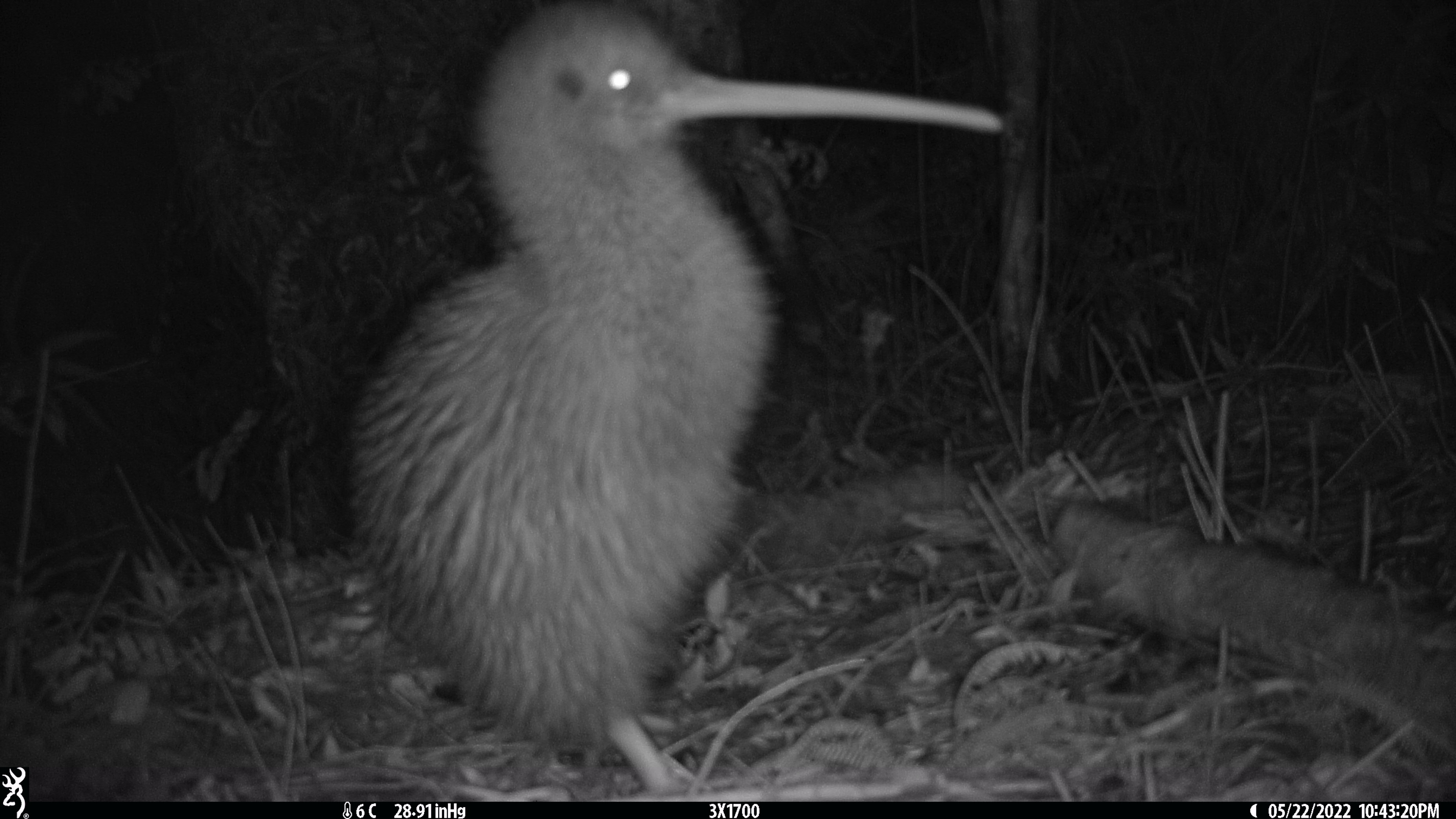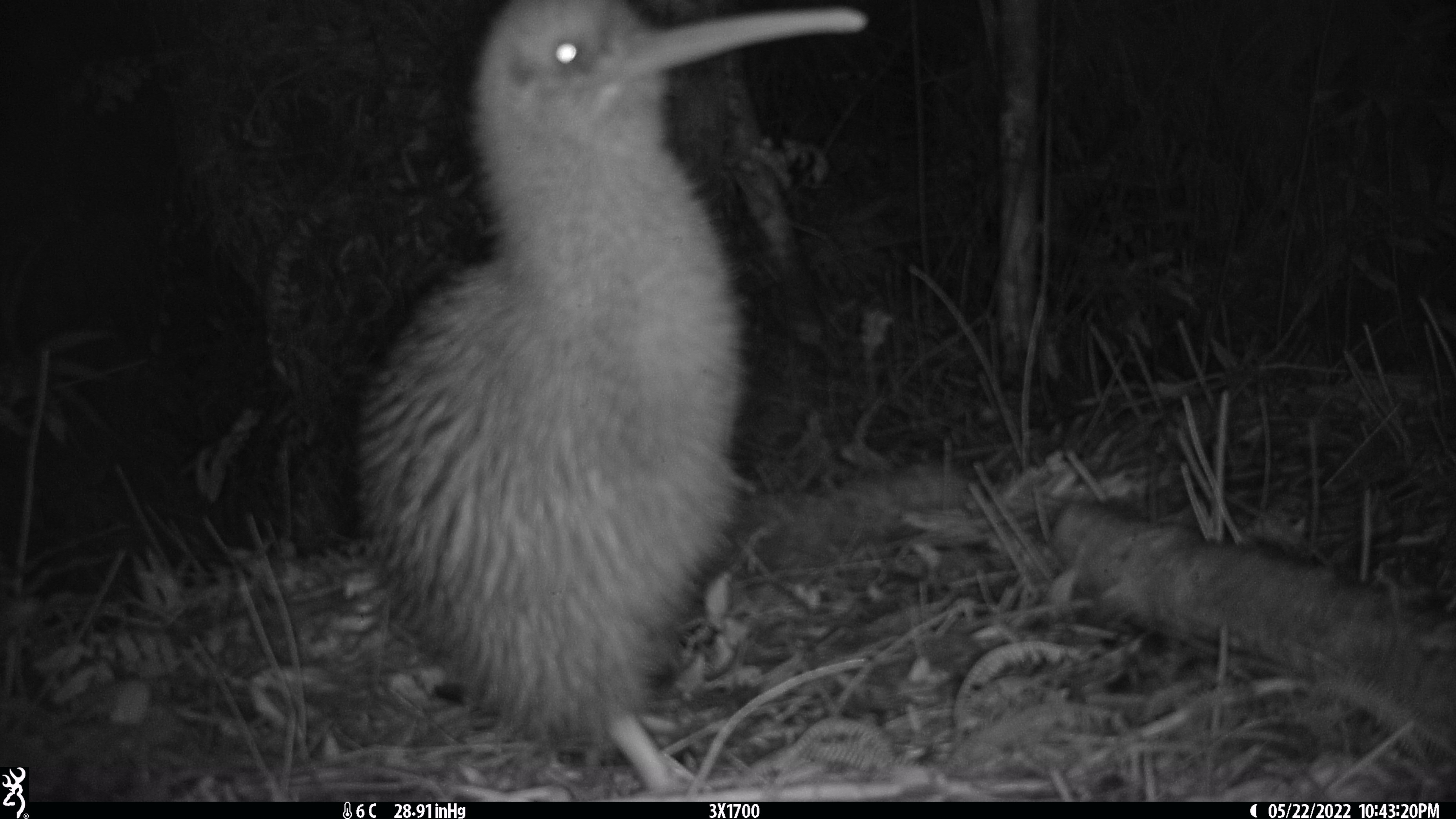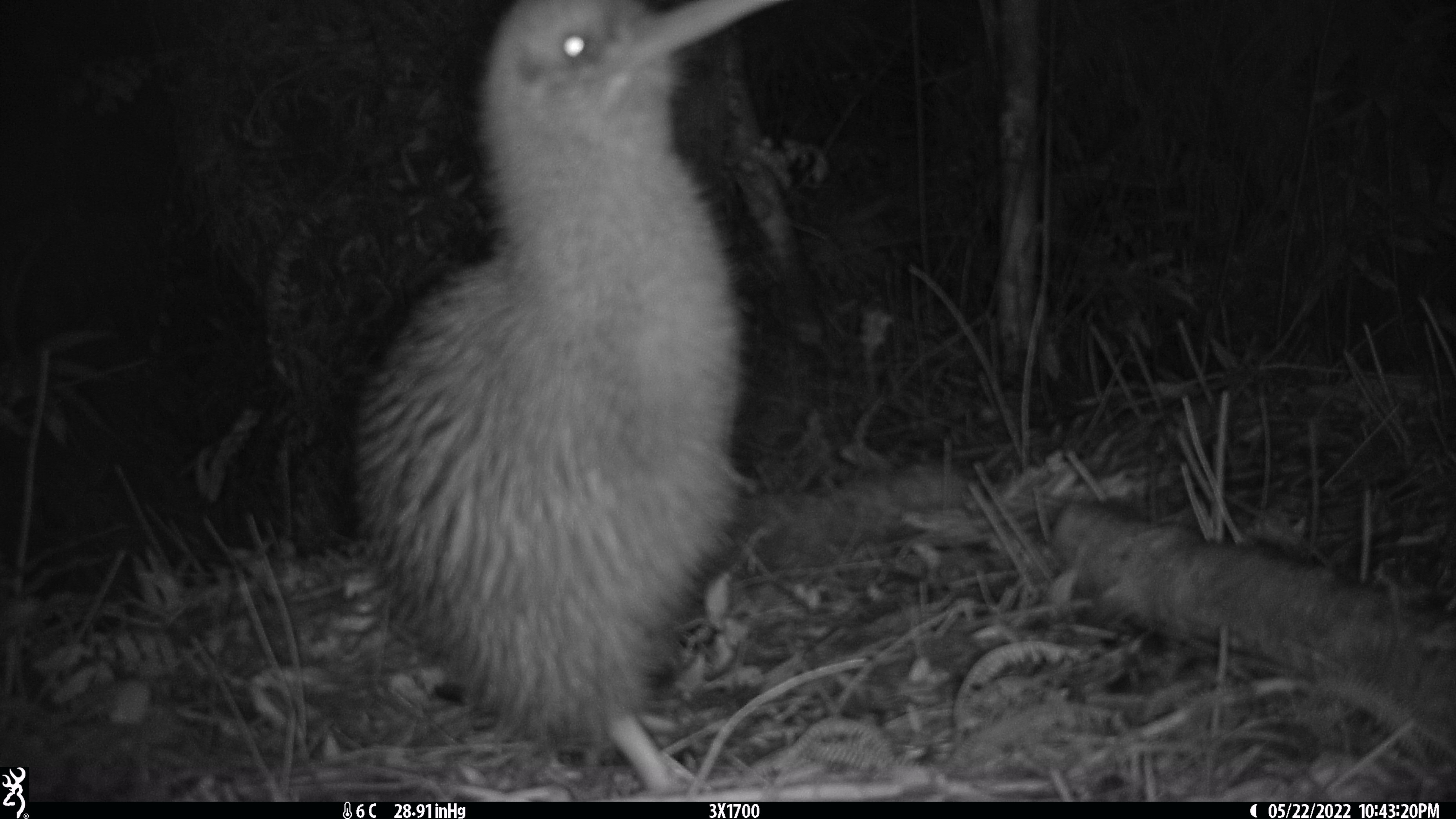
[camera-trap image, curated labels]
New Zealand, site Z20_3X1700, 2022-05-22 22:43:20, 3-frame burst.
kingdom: Animalia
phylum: Chordata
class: Aves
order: Apterygiformes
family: Apterygidae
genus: Apteryx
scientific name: Apteryx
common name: kiwi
Kiwi (Apteryx).